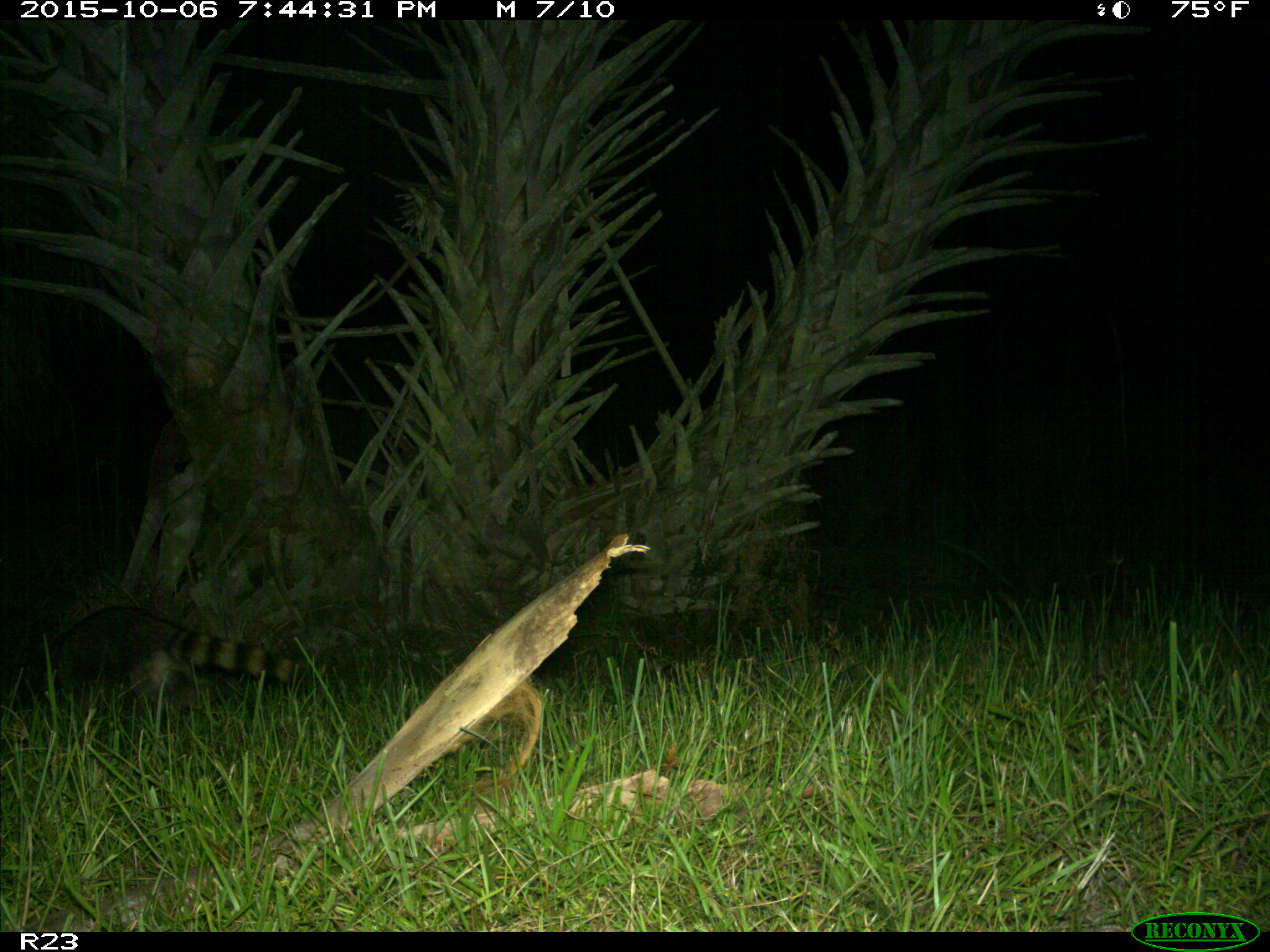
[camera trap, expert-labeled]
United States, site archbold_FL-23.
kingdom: Animalia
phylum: Chordata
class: Mammalia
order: Carnivora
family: Procyonidae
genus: Procyon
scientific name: Procyon lotor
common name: common raccoon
Procyon lotor (common raccoon).